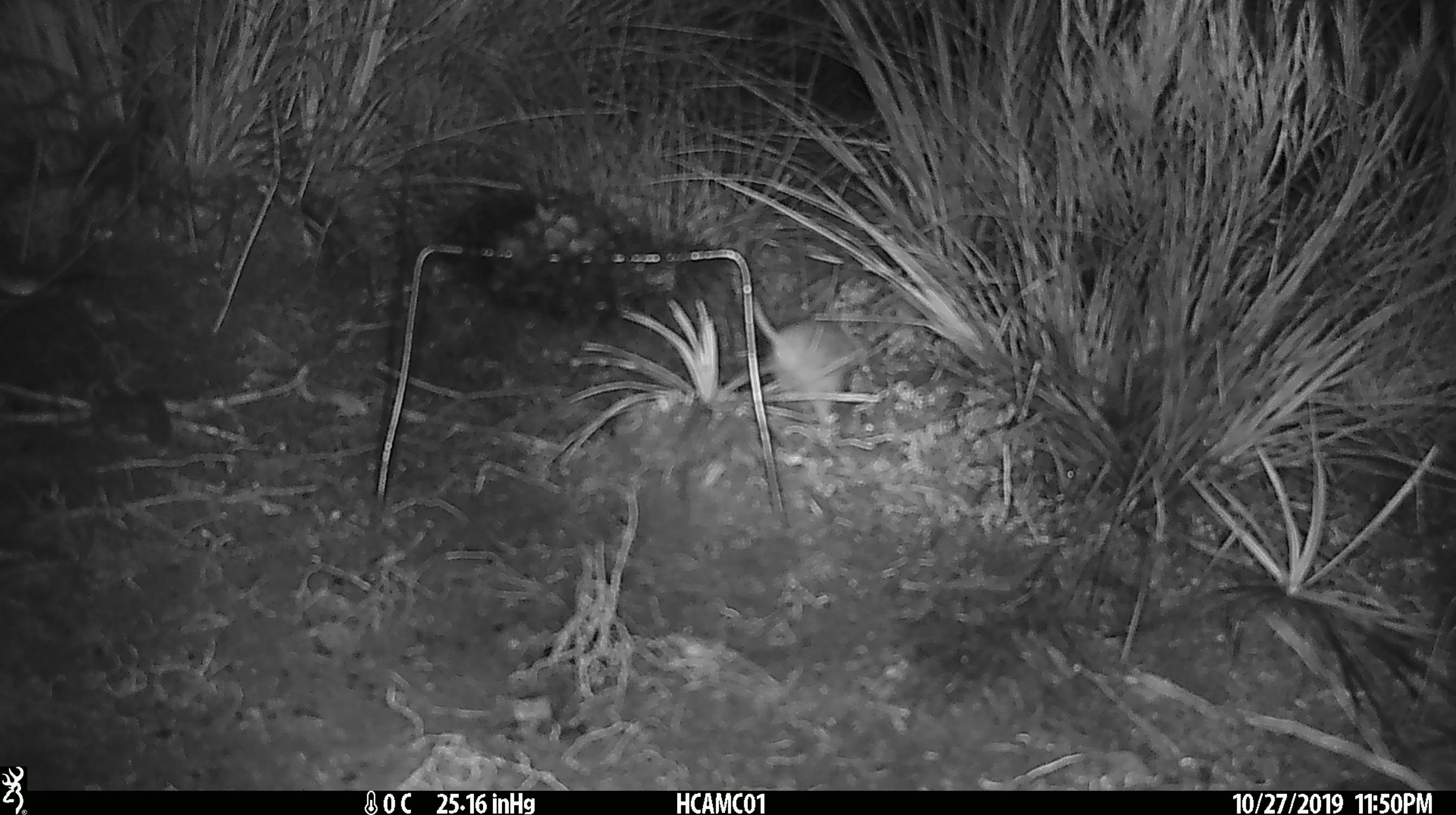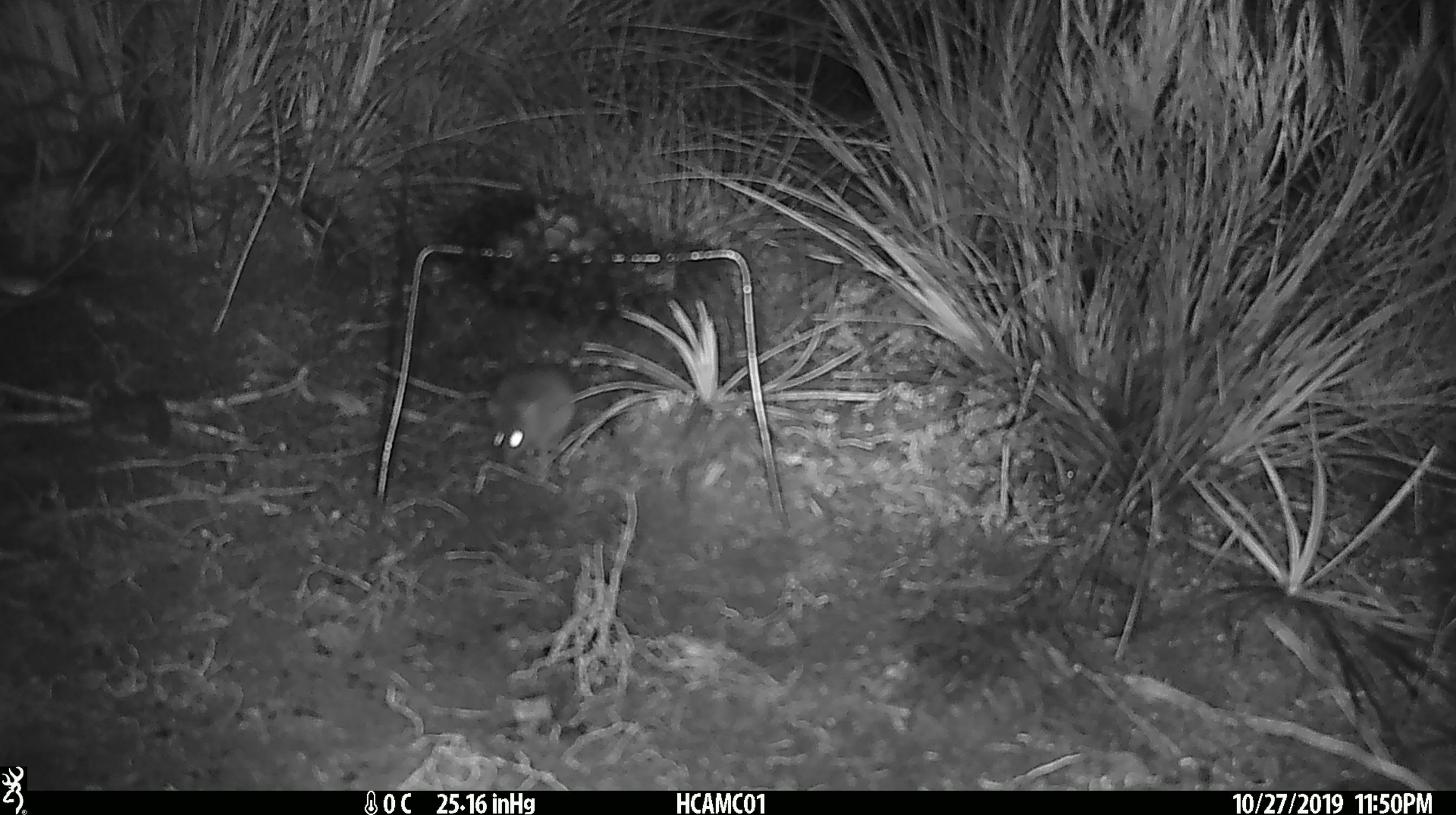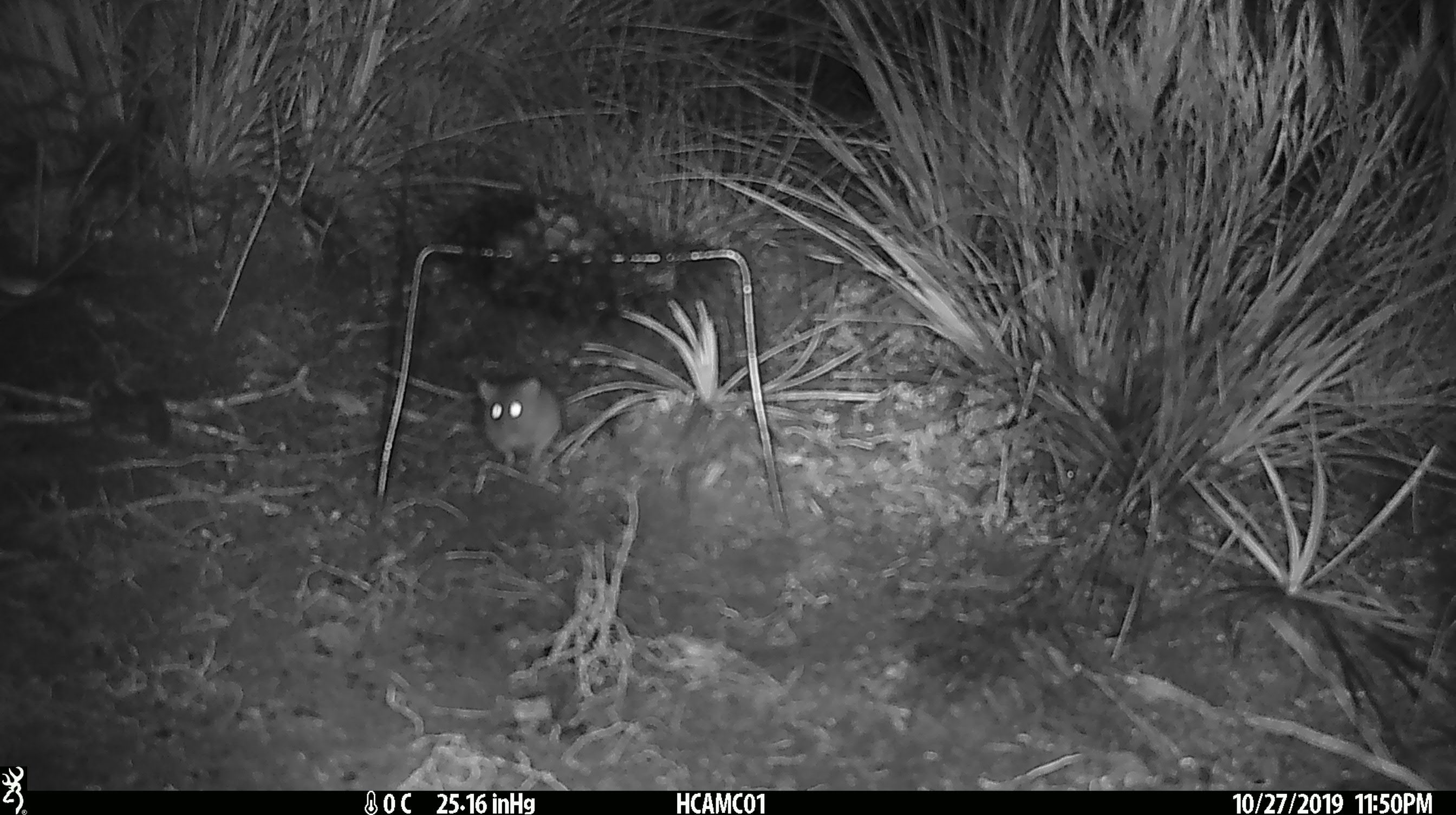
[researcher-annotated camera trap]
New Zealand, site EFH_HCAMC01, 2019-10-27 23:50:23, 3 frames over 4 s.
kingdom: Animalia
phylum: Chordata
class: Mammalia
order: Rodentia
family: Muridae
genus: Mus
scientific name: Mus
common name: mouse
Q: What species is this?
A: Mouse (Mus).